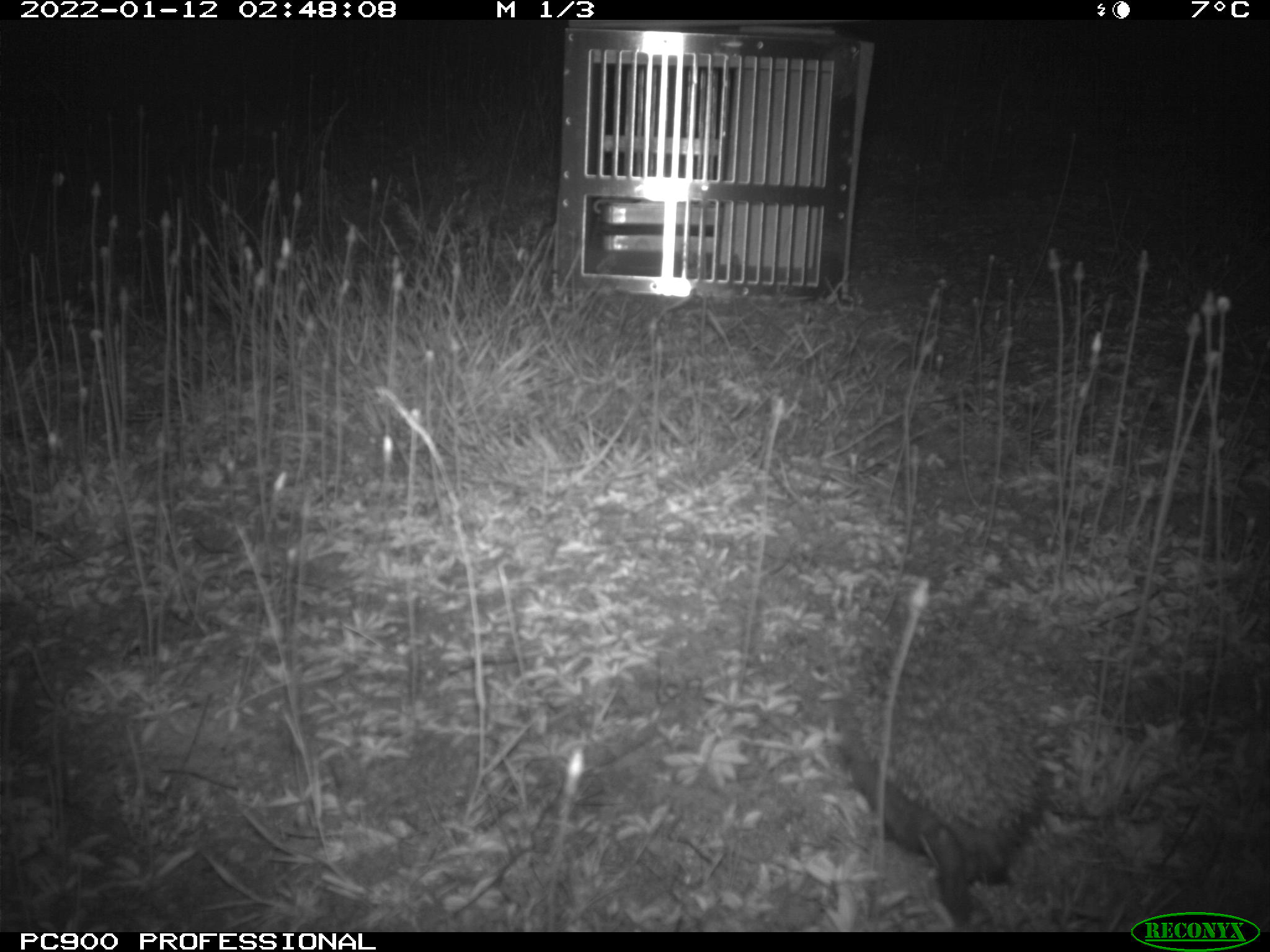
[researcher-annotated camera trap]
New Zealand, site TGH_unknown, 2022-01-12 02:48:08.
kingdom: Animalia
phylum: Chordata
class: Mammalia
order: Eulipotyphla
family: Erinaceidae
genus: Erinaceus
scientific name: Erinaceus europaeus europaeus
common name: european hedgehog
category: hedgehog